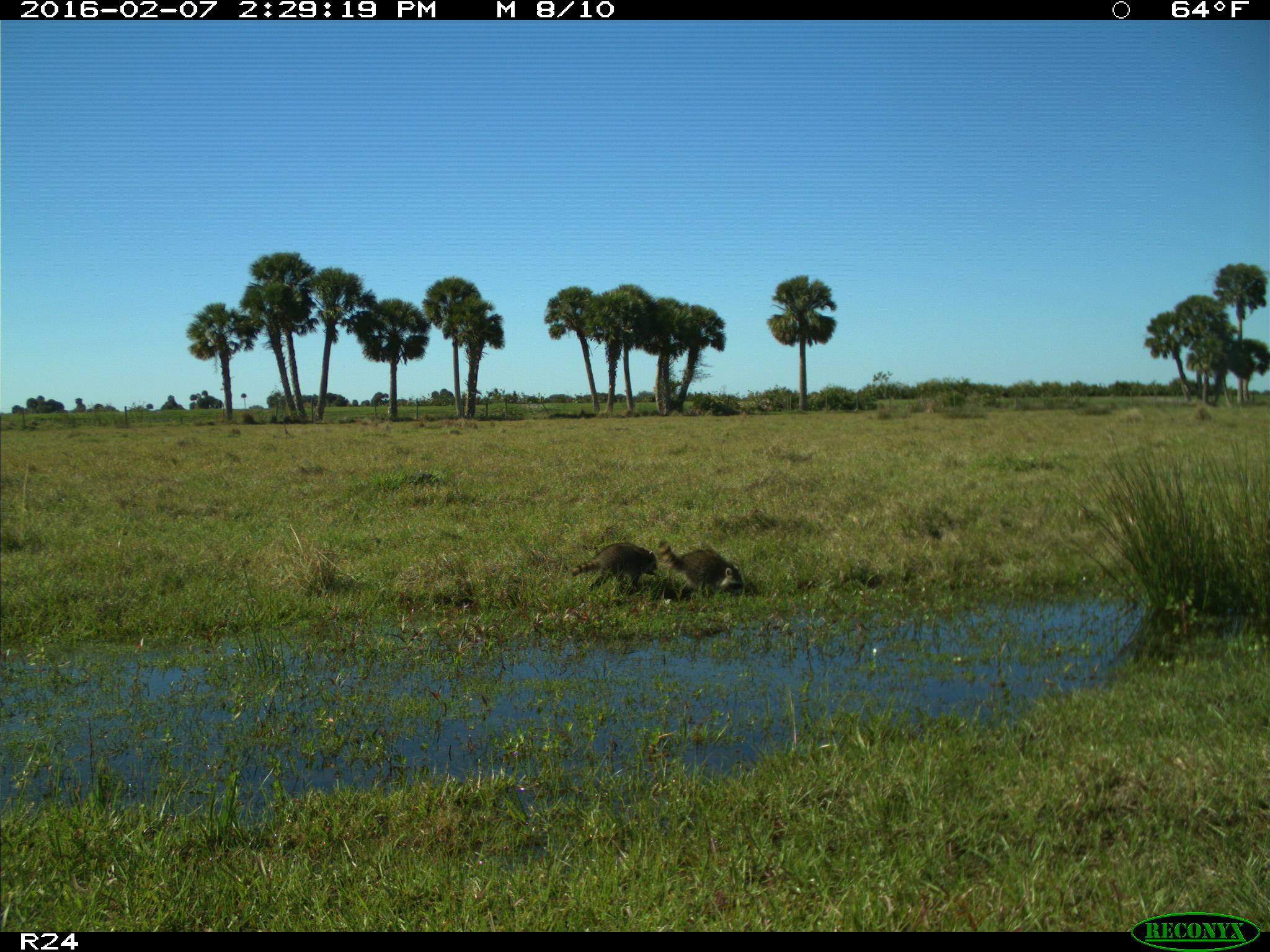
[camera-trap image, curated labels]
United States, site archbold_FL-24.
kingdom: Animalia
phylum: Chordata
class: Mammalia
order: Carnivora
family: Procyonidae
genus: Procyon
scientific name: Procyon lotor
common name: common raccoon